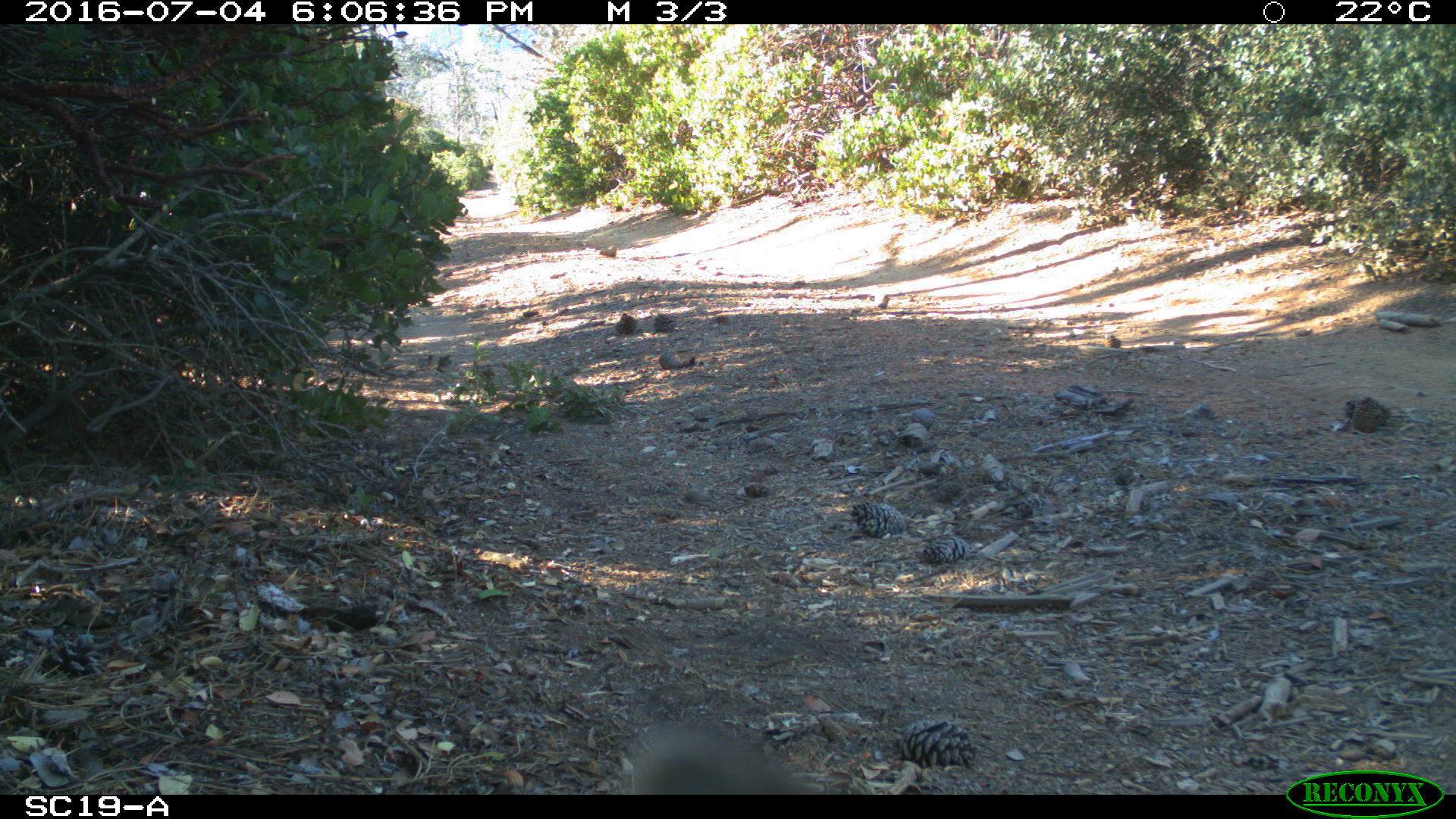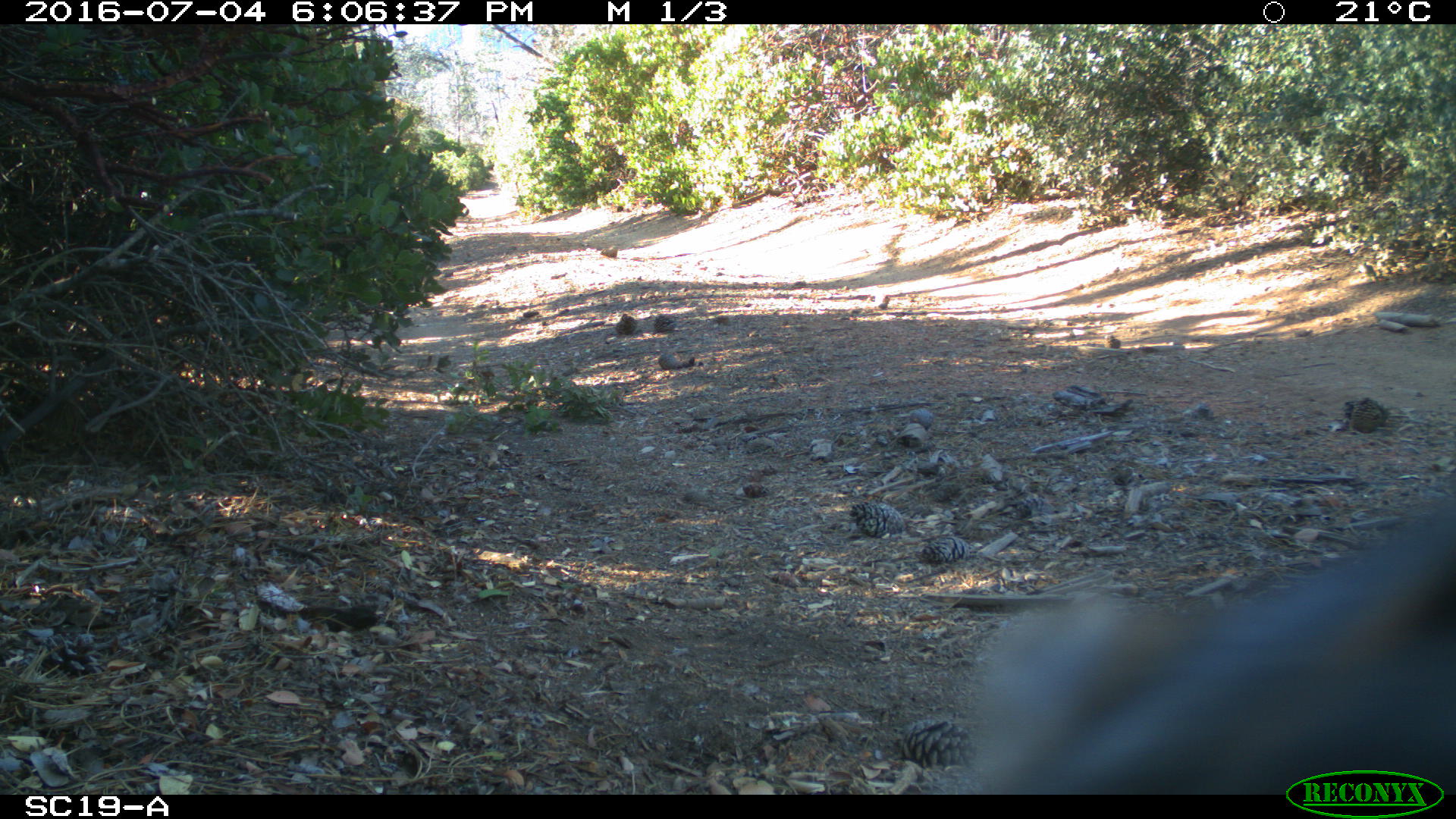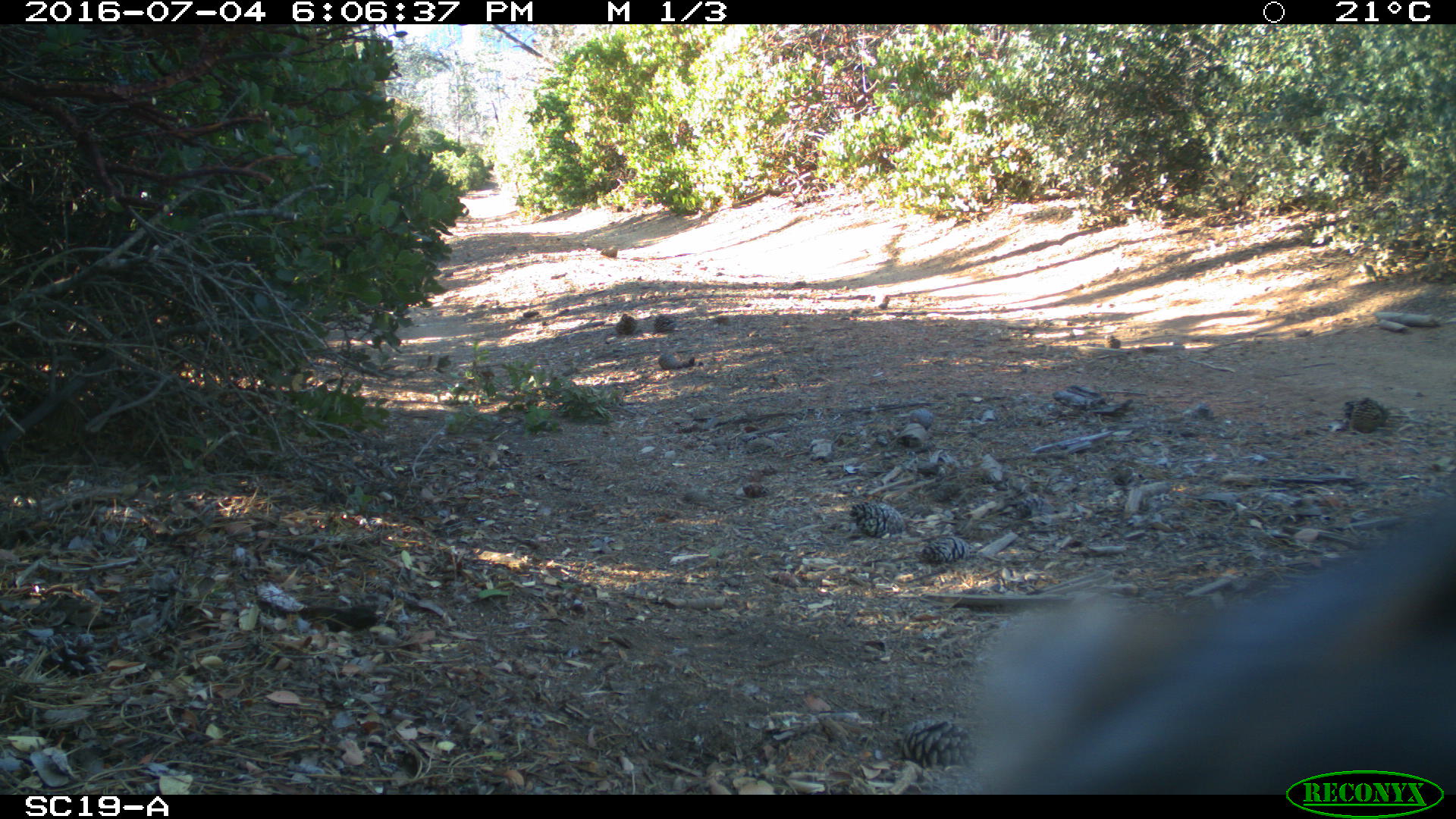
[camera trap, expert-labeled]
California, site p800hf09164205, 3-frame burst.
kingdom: Animalia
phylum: Chordata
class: Mammalia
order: Carnivora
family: Canidae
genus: Urocyon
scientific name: Urocyon littoralis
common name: island fox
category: fox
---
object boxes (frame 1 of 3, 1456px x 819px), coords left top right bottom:
fox: 621 715 805 792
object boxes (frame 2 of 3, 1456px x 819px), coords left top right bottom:
fox: 960 491 1455 794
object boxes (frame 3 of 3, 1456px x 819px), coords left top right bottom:
fox: 961 499 1455 793